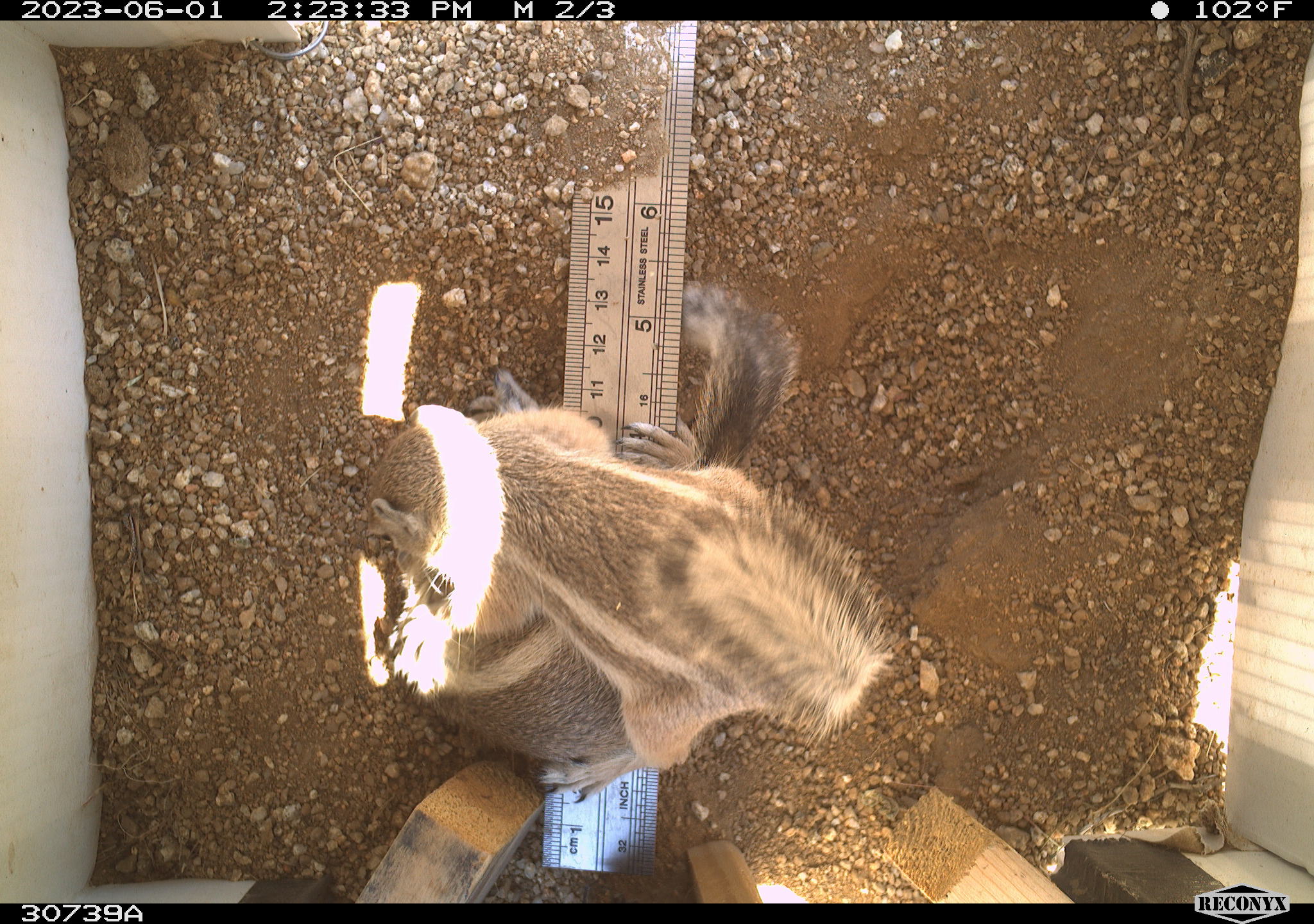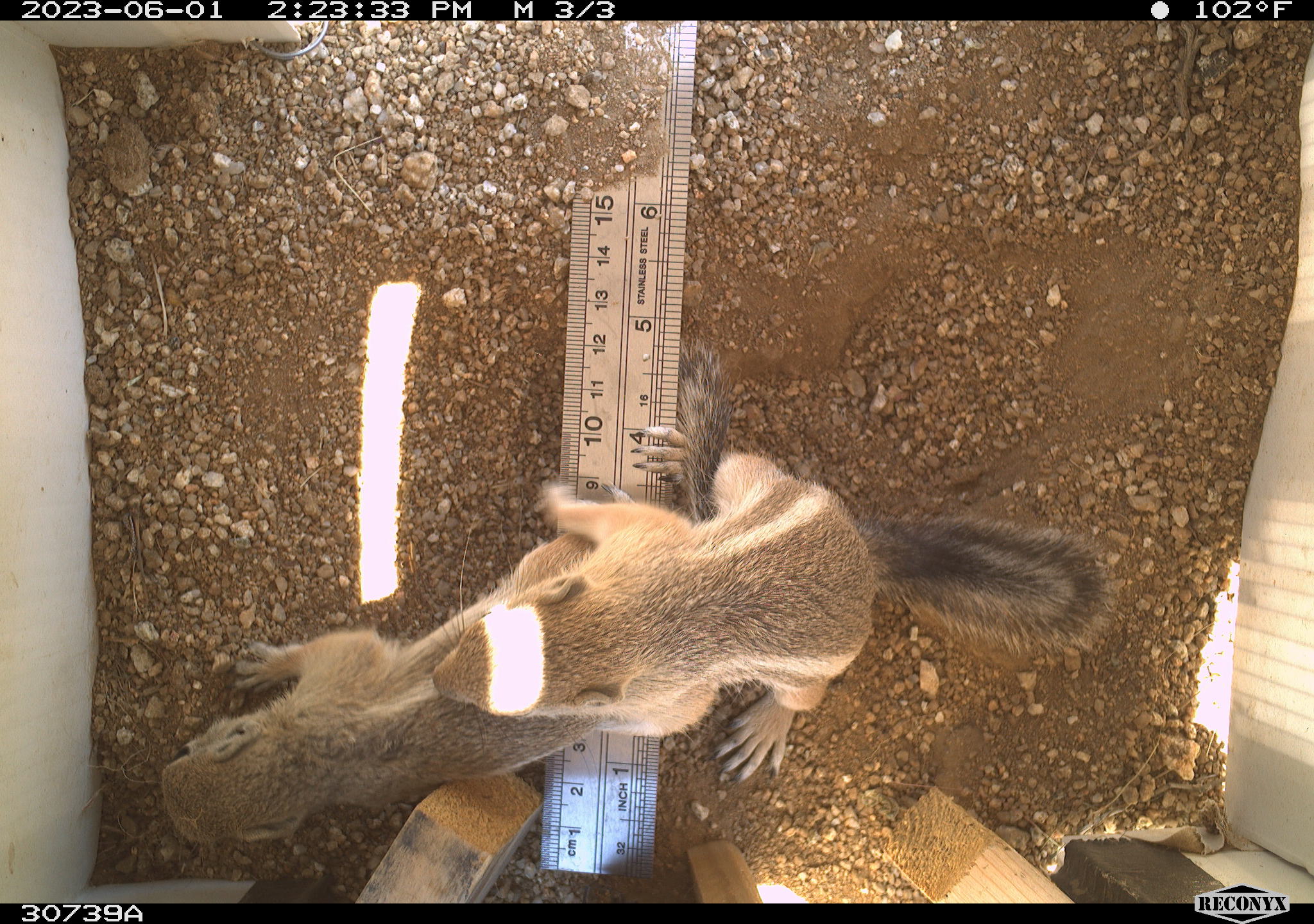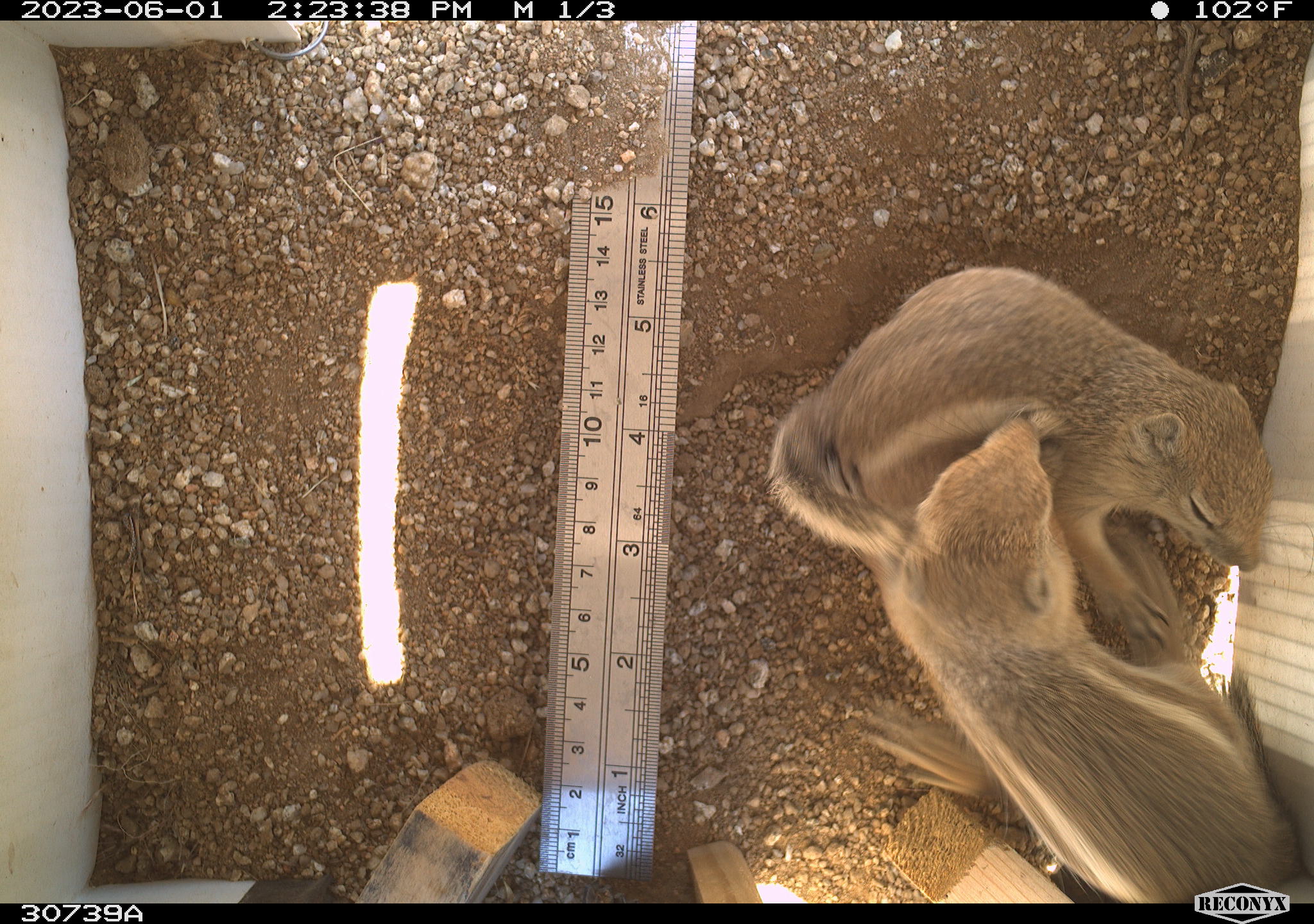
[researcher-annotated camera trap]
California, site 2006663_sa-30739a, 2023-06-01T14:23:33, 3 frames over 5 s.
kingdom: Animalia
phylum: Chordata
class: Mammalia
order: Rodentia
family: Sciuridae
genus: Ammospermophilus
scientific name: Ammospermophilus leucurus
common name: white-tailed antelope squirrel